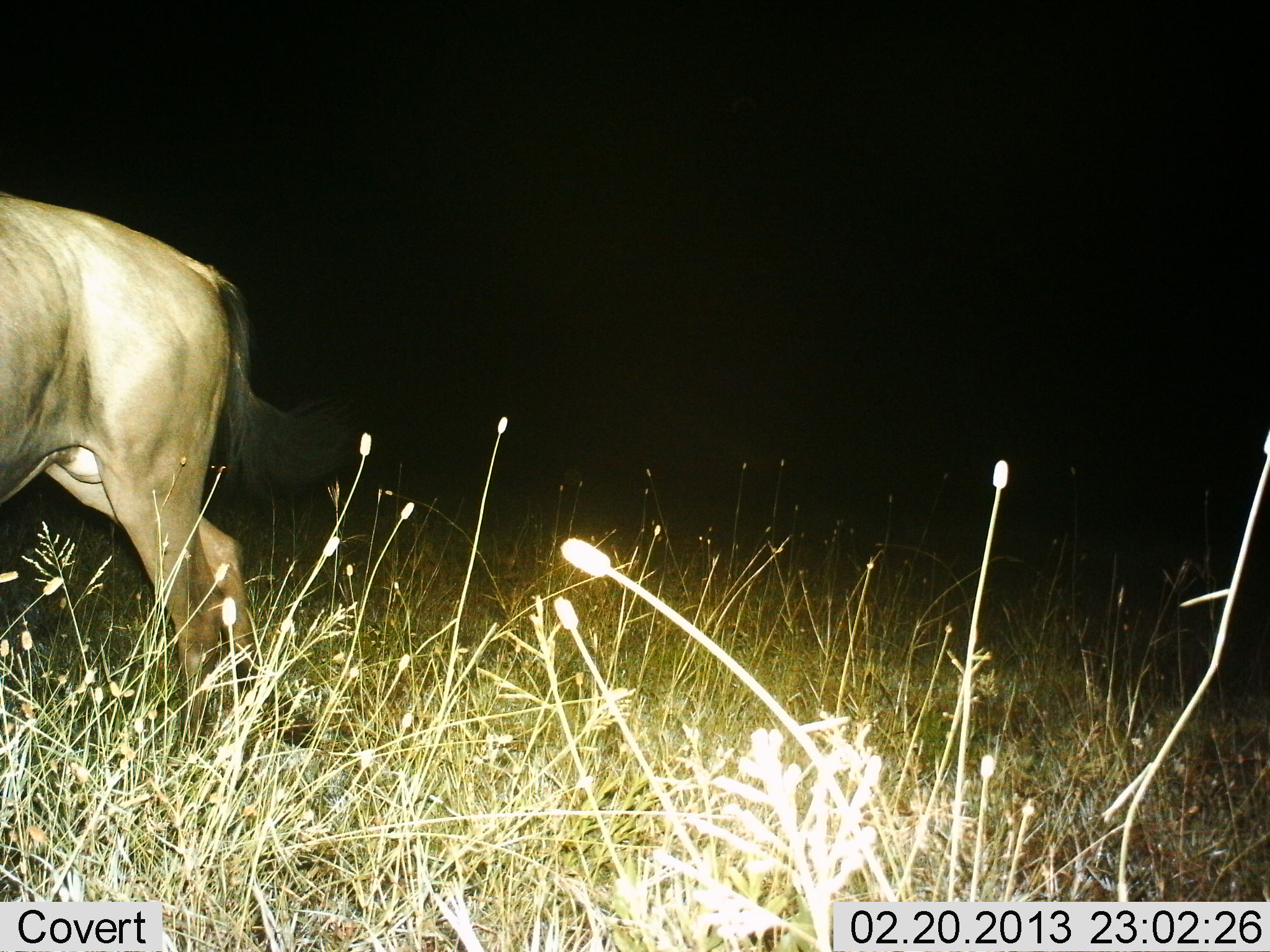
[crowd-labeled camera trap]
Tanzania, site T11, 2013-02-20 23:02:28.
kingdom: Animalia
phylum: Chordata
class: Mammalia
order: Artiodactyla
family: Bovidae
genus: Connochaetes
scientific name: Connochaetes taurinus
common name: blue wildebeest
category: wildebeest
Wildebeest (blue wildebeest) (Connochaetes taurinus), count 1. Behavior (volunteer vote fractions): standing 38%, resting 0%, moving 69%, interacting 0%. Young present (vote fraction): 0%. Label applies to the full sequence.